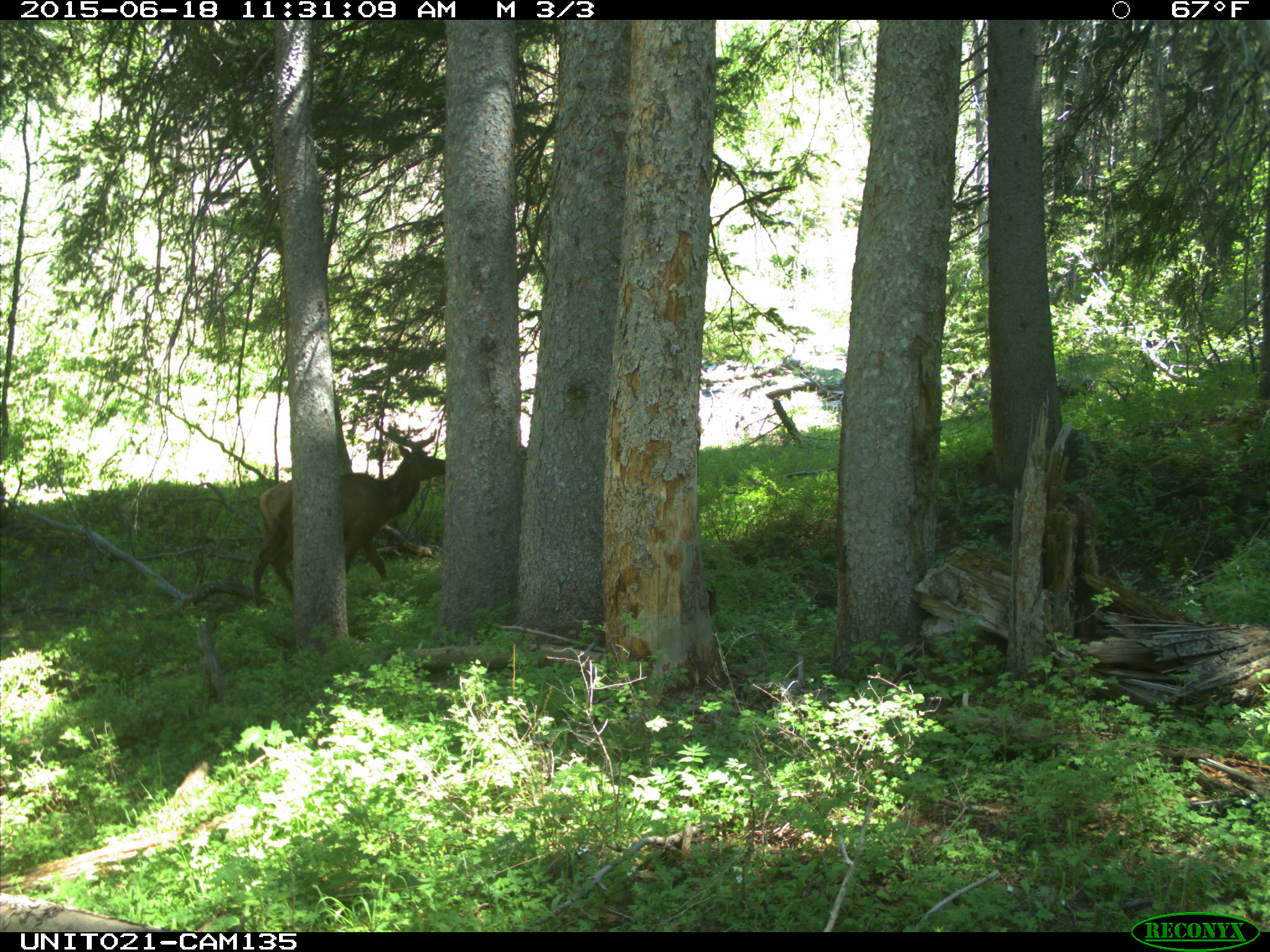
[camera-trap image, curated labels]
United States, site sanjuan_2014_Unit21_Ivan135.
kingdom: Animalia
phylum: Chordata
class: Mammalia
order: Artiodactyla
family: Cervidae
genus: Cervus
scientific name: Cervus elaphus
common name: red deer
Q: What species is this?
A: Cervus elaphus (red deer).